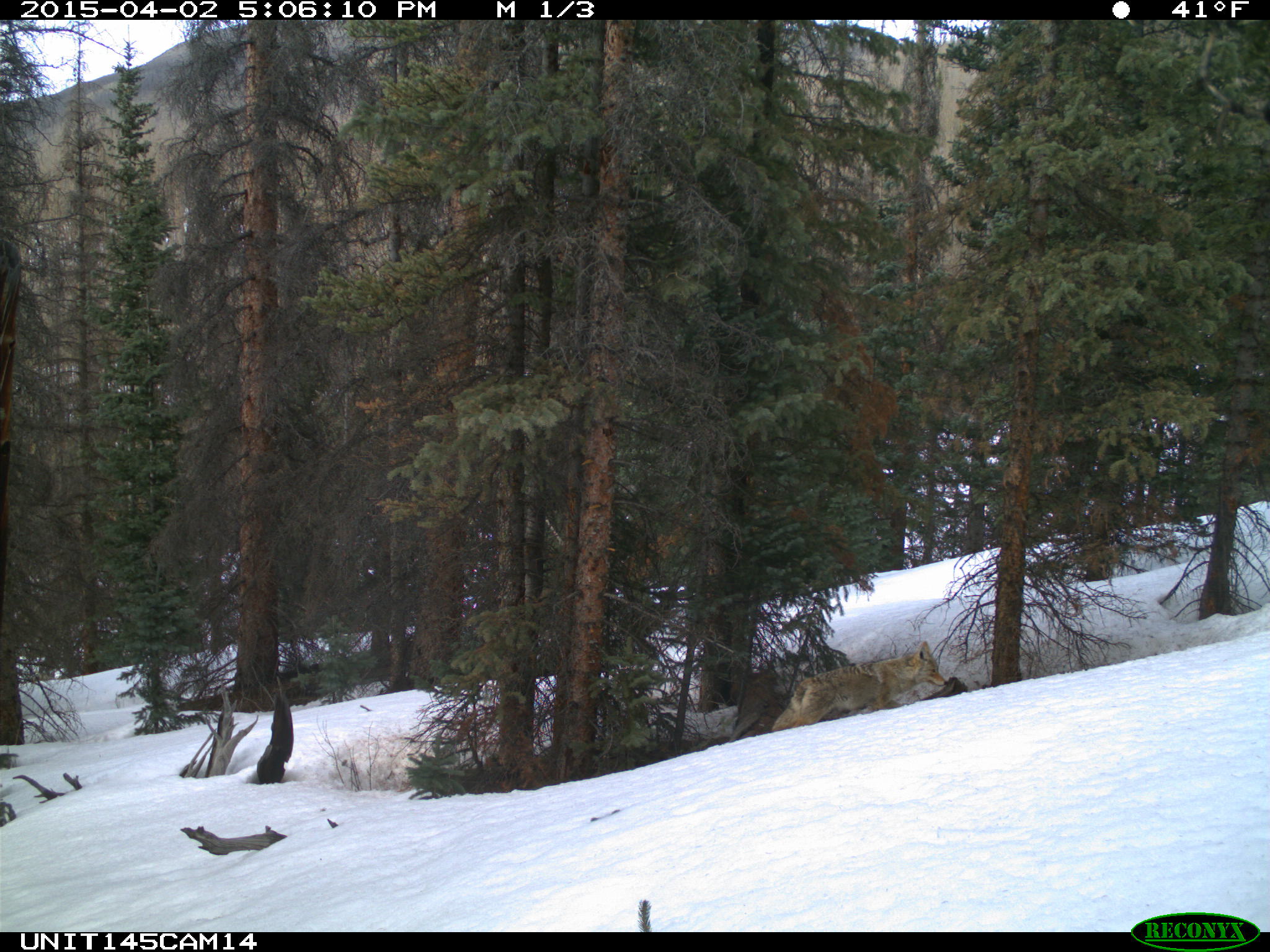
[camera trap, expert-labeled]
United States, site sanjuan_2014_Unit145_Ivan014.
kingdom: Animalia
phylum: Chordata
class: Mammalia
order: Carnivora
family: Canidae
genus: Canis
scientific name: Canis latrans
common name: coyote